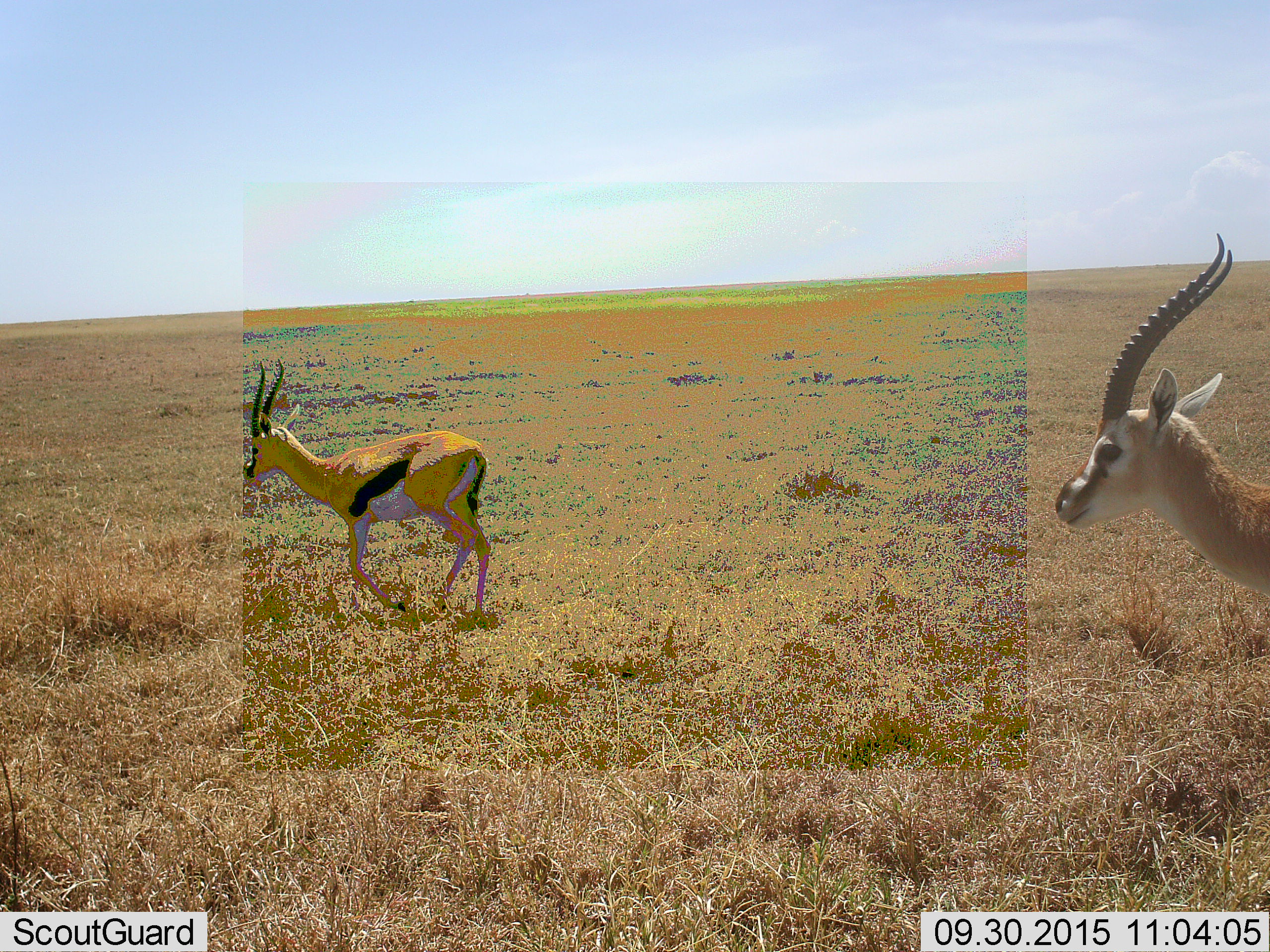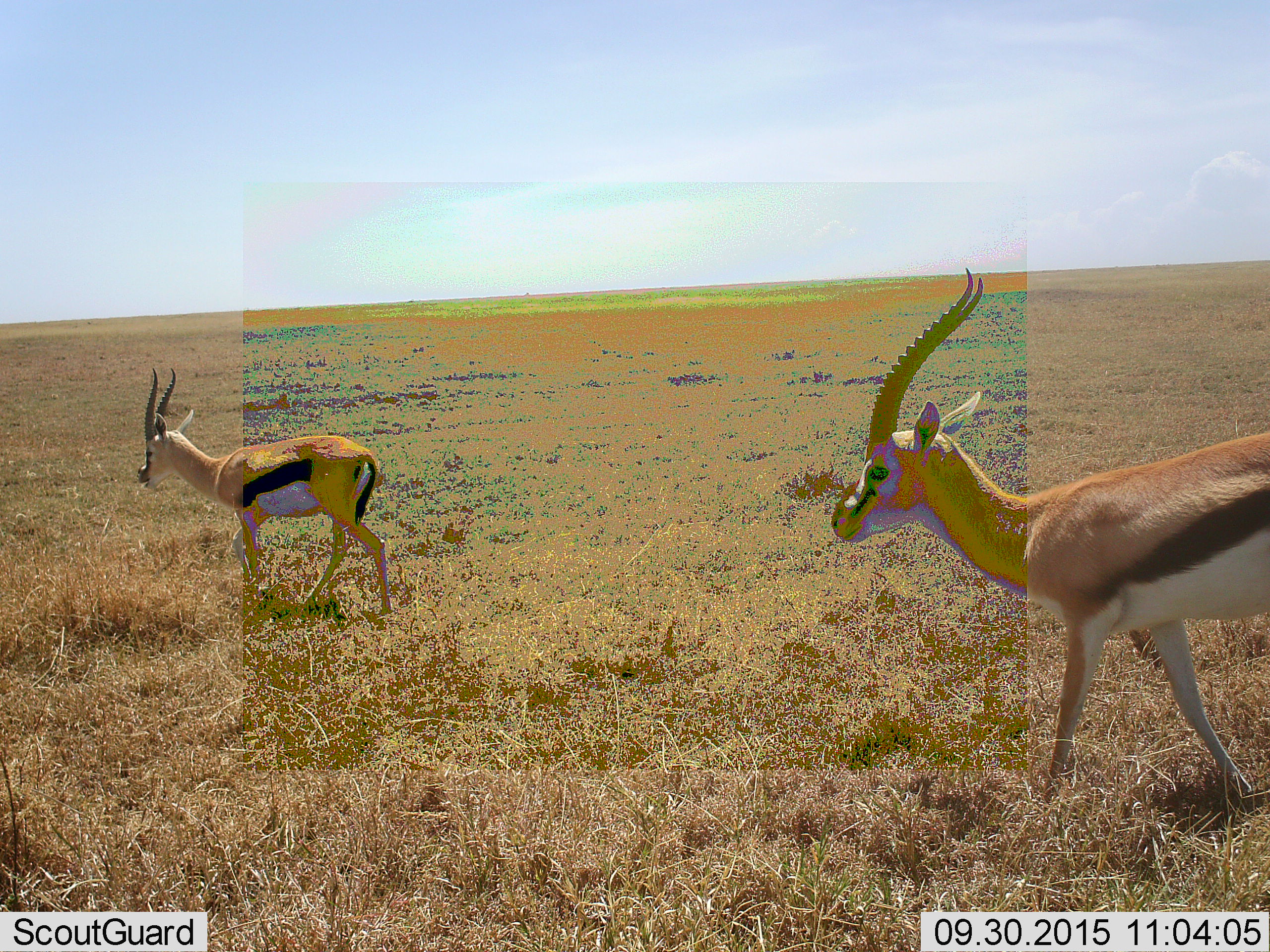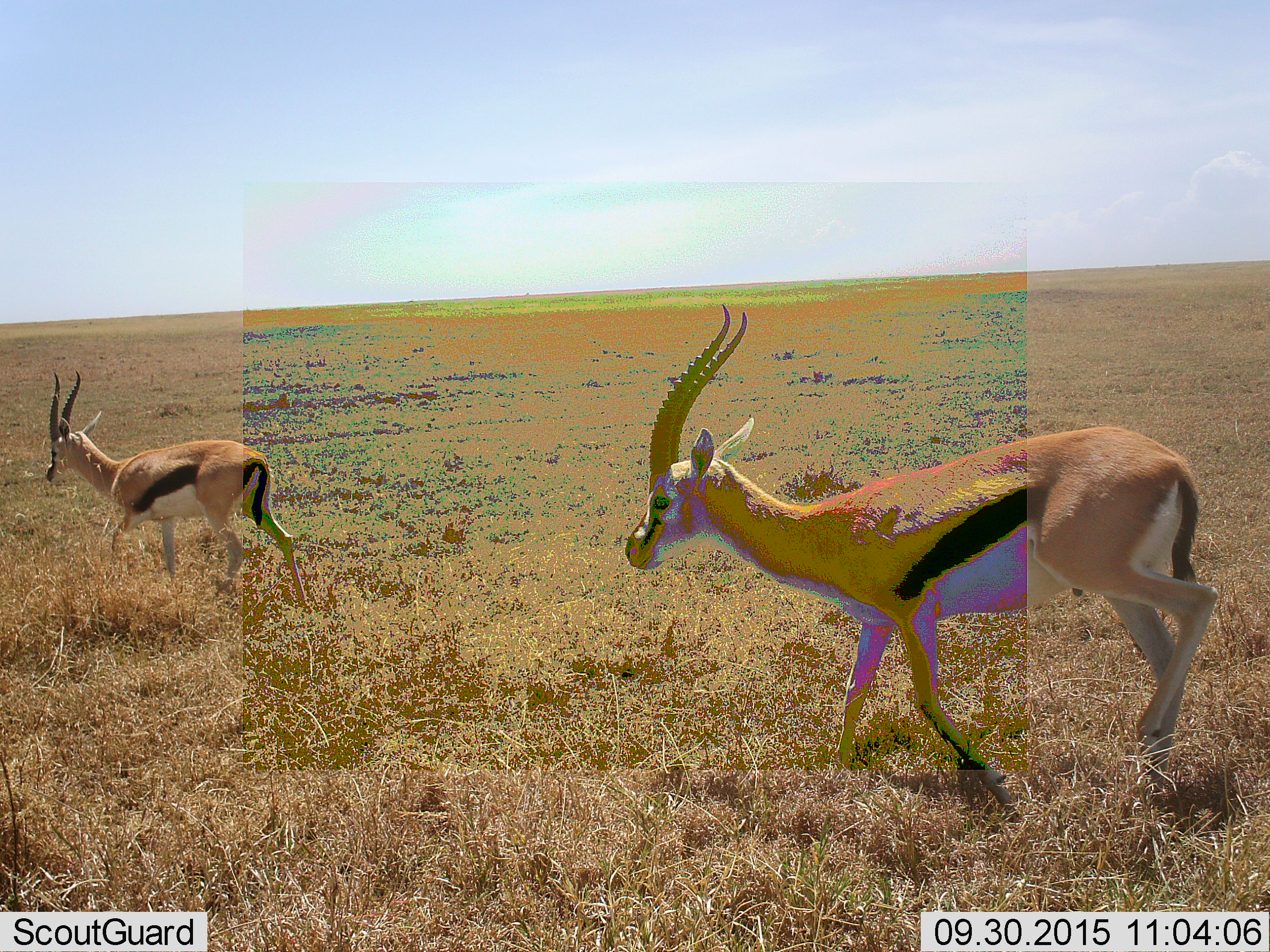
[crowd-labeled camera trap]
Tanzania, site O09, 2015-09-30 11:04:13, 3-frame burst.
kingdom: Animalia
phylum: Chordata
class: Mammalia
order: Artiodactyla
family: Bovidae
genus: Eudorcas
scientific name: Eudorcas thomsonii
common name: thomson's gazelle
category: gazellethomsons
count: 2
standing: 11%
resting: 0%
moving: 100%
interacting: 0%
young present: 0%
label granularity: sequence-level